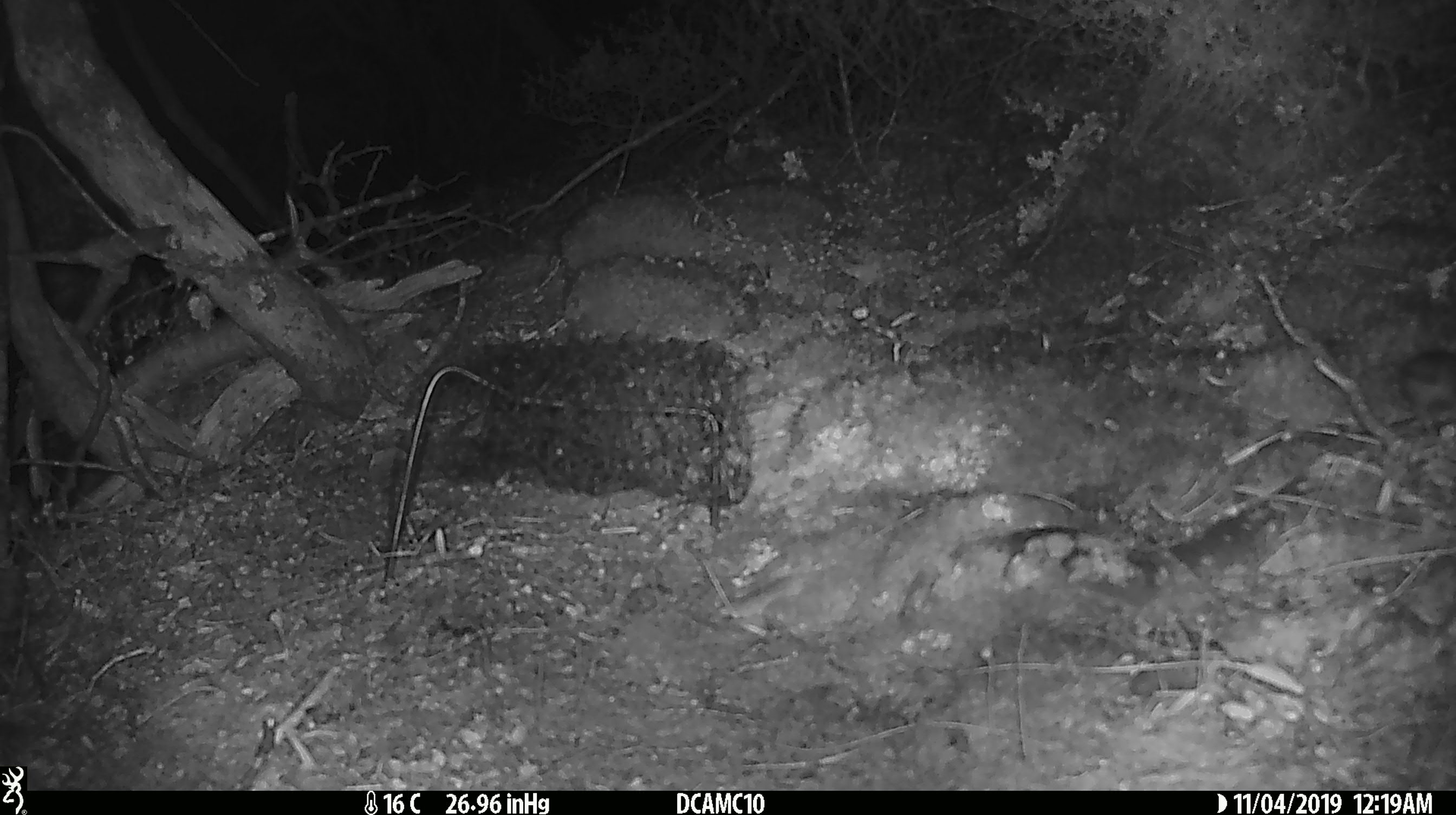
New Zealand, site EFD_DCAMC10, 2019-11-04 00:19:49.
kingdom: Animalia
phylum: Chordata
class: Mammalia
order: Rodentia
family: Muridae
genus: Mus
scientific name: Mus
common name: mouse